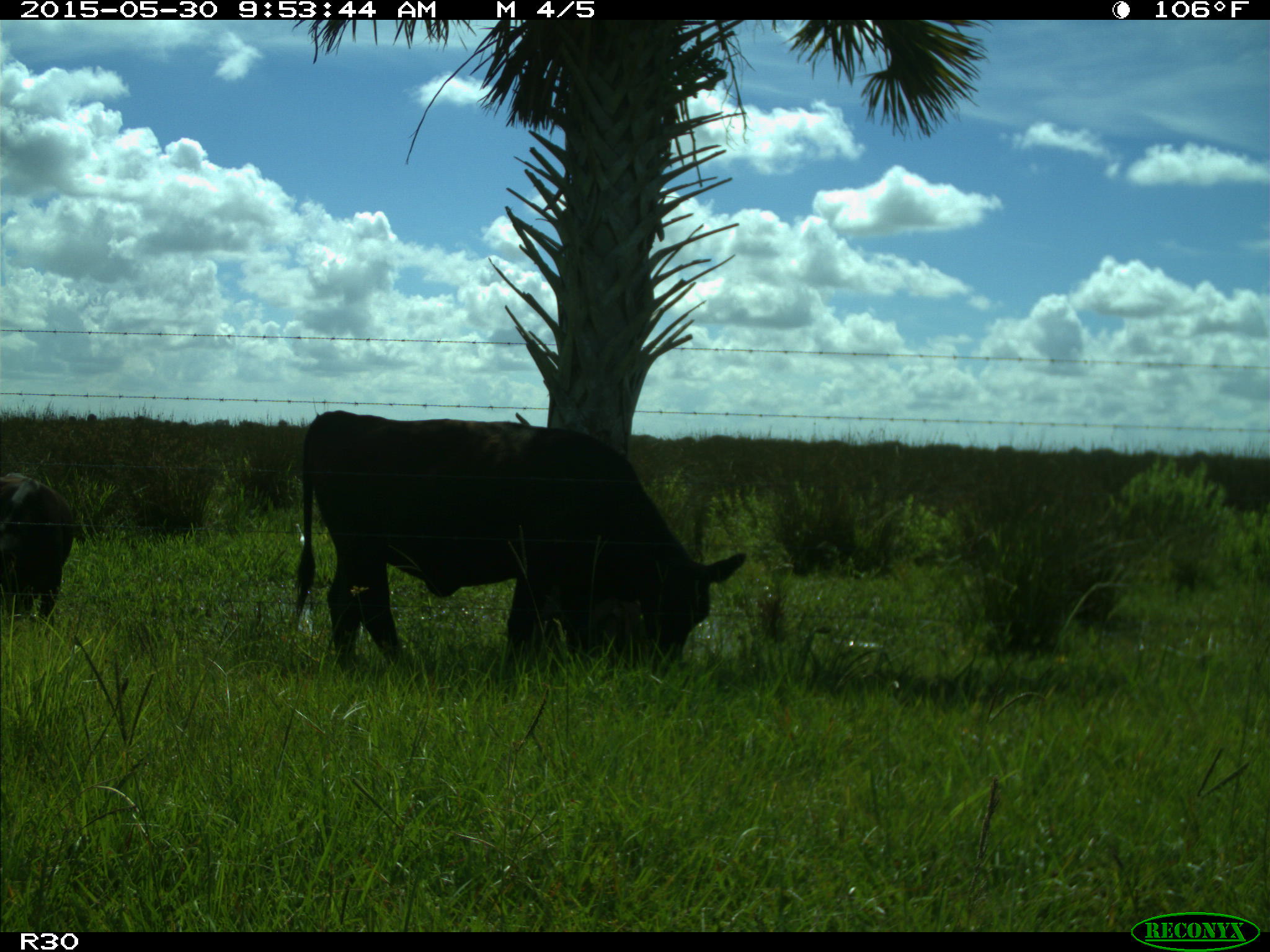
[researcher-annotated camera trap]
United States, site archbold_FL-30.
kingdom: Animalia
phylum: Chordata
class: Mammalia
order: Artiodactyla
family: Bovidae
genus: Bos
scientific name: Bos taurus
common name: domestic cow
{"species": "Bos taurus (domestic cow)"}